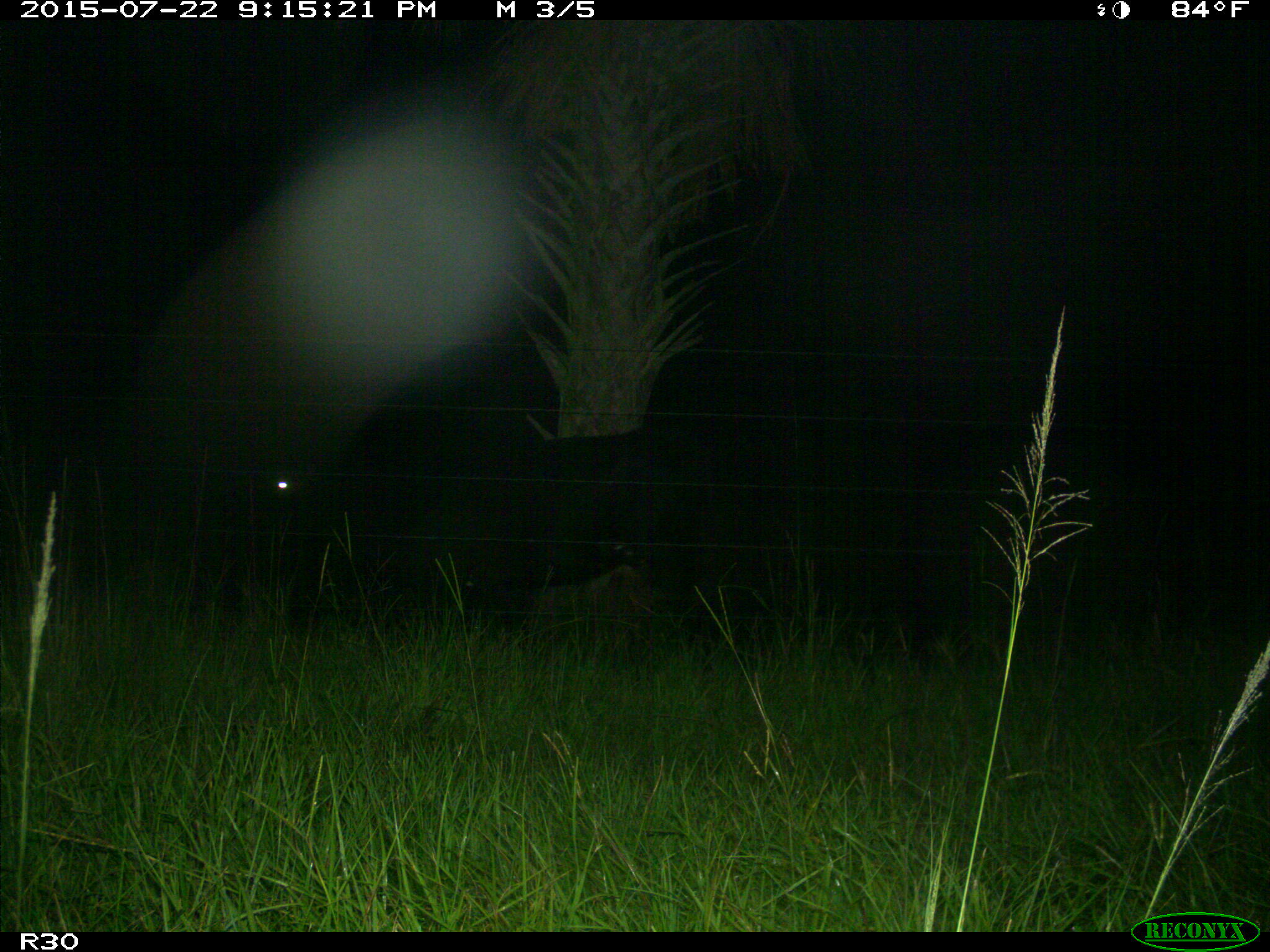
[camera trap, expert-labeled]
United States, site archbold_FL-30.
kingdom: Animalia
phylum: Chordata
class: Mammalia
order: Artiodactyla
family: Bovidae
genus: Bos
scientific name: Bos taurus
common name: domestic cow